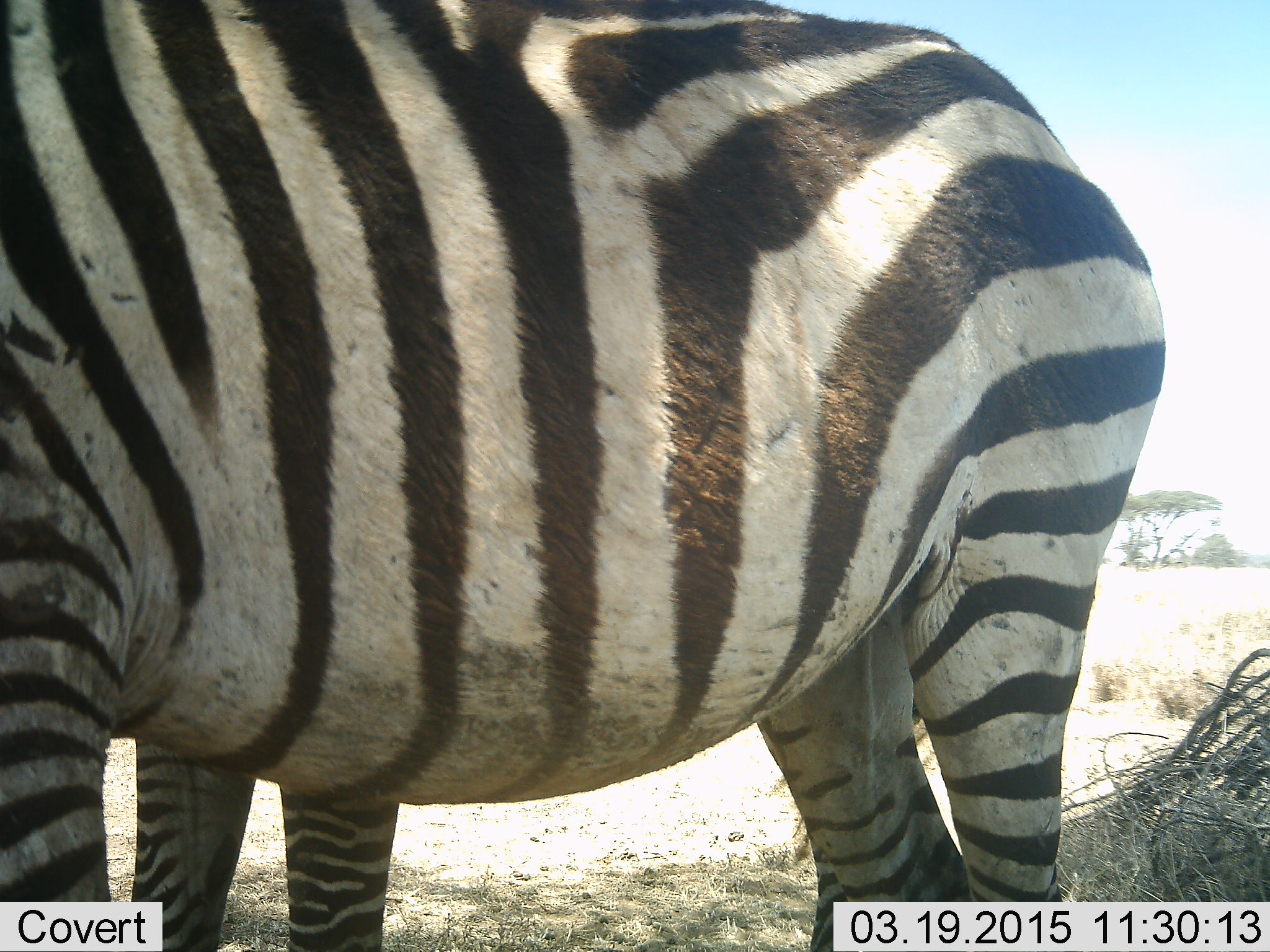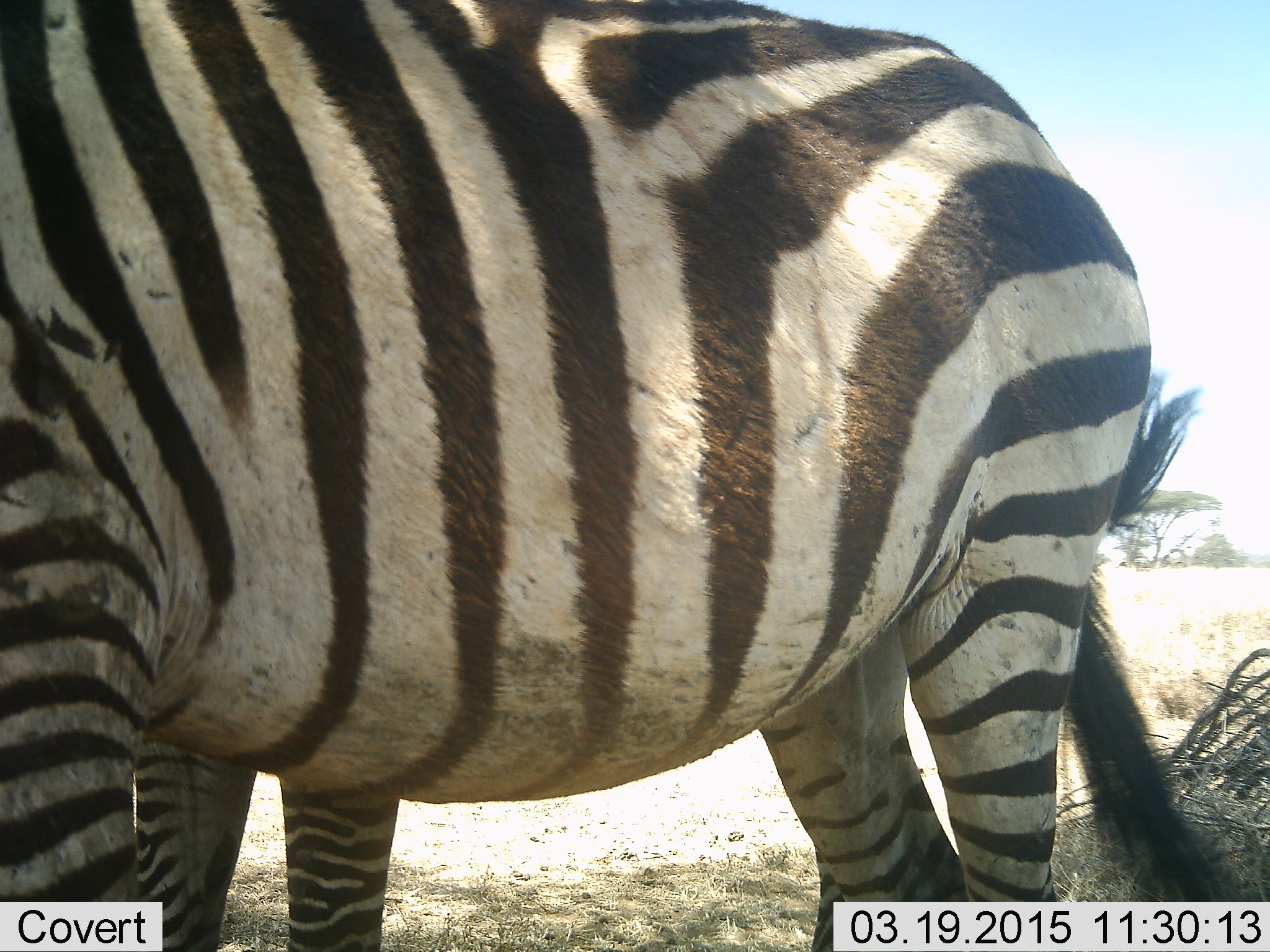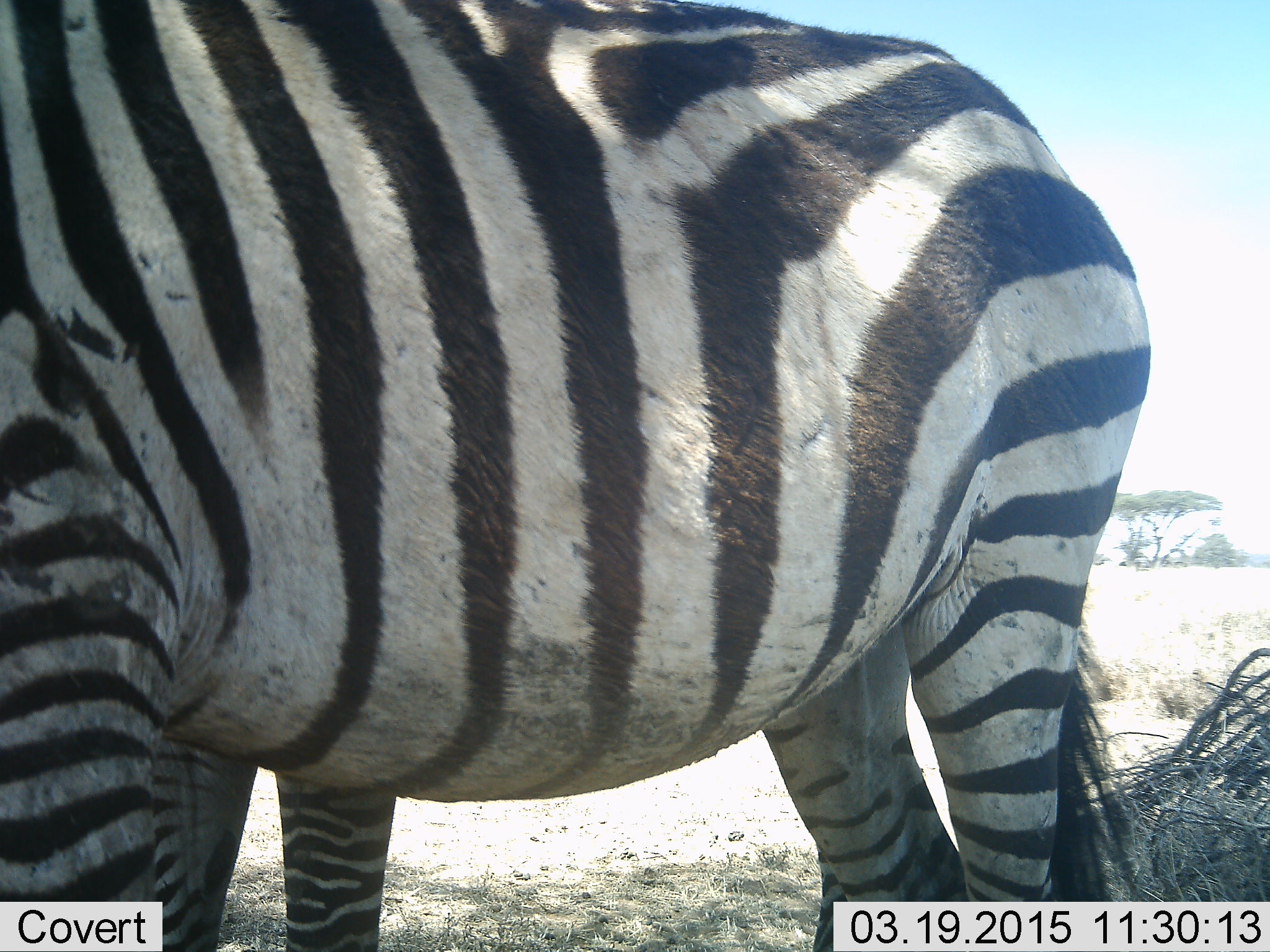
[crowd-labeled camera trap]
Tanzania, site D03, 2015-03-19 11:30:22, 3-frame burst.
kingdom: Animalia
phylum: Chordata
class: Mammalia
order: Perissodactyla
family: Equidae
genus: Equus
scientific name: Equus quagga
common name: plains zebra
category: zebra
Zebra (plains zebra) (Equus quagga), count 1. Behavior (volunteer vote fractions): standing 100%, resting 0%, moving 11%, interacting 0%. Young present (vote fraction): 0%. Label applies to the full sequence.